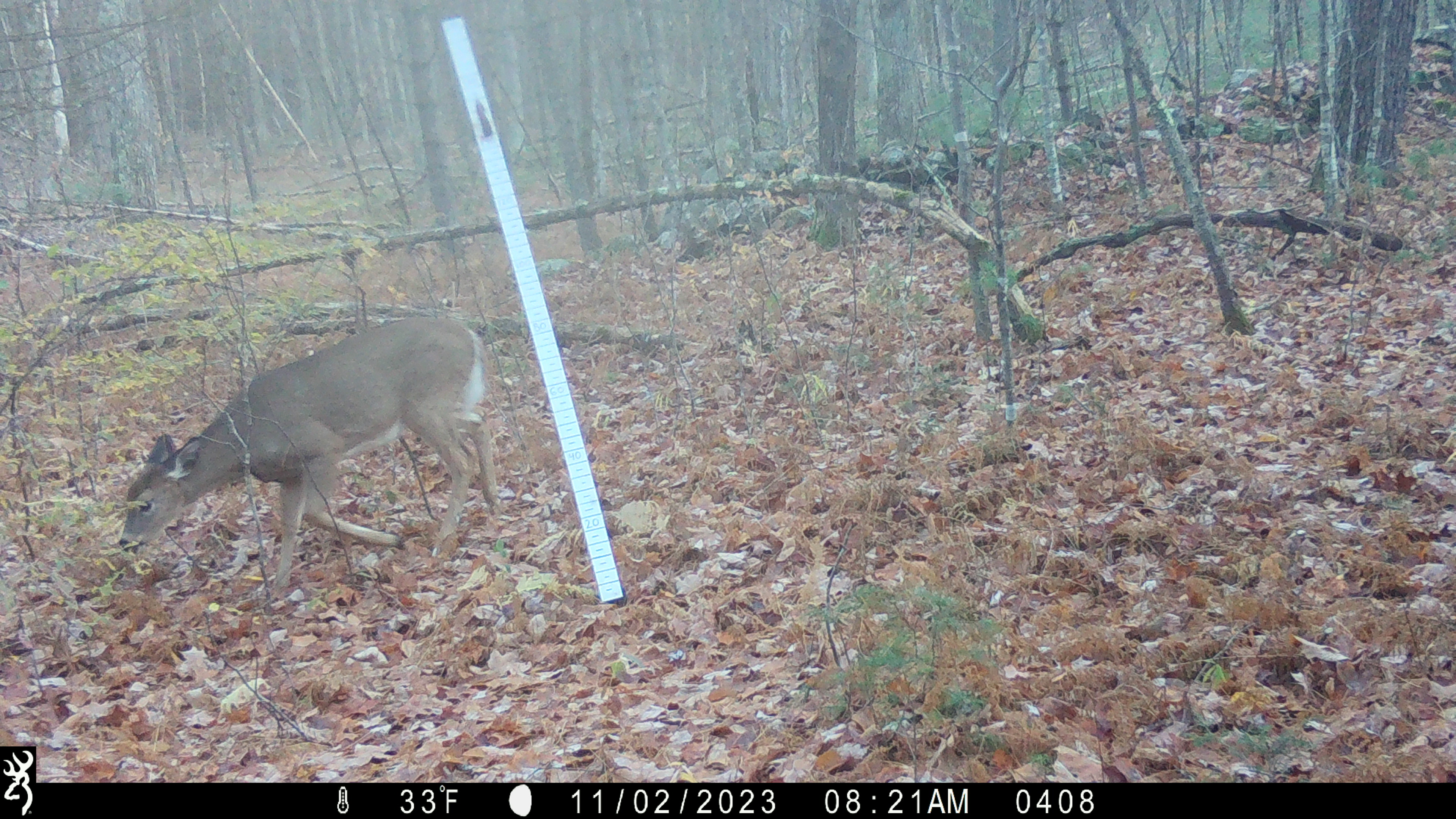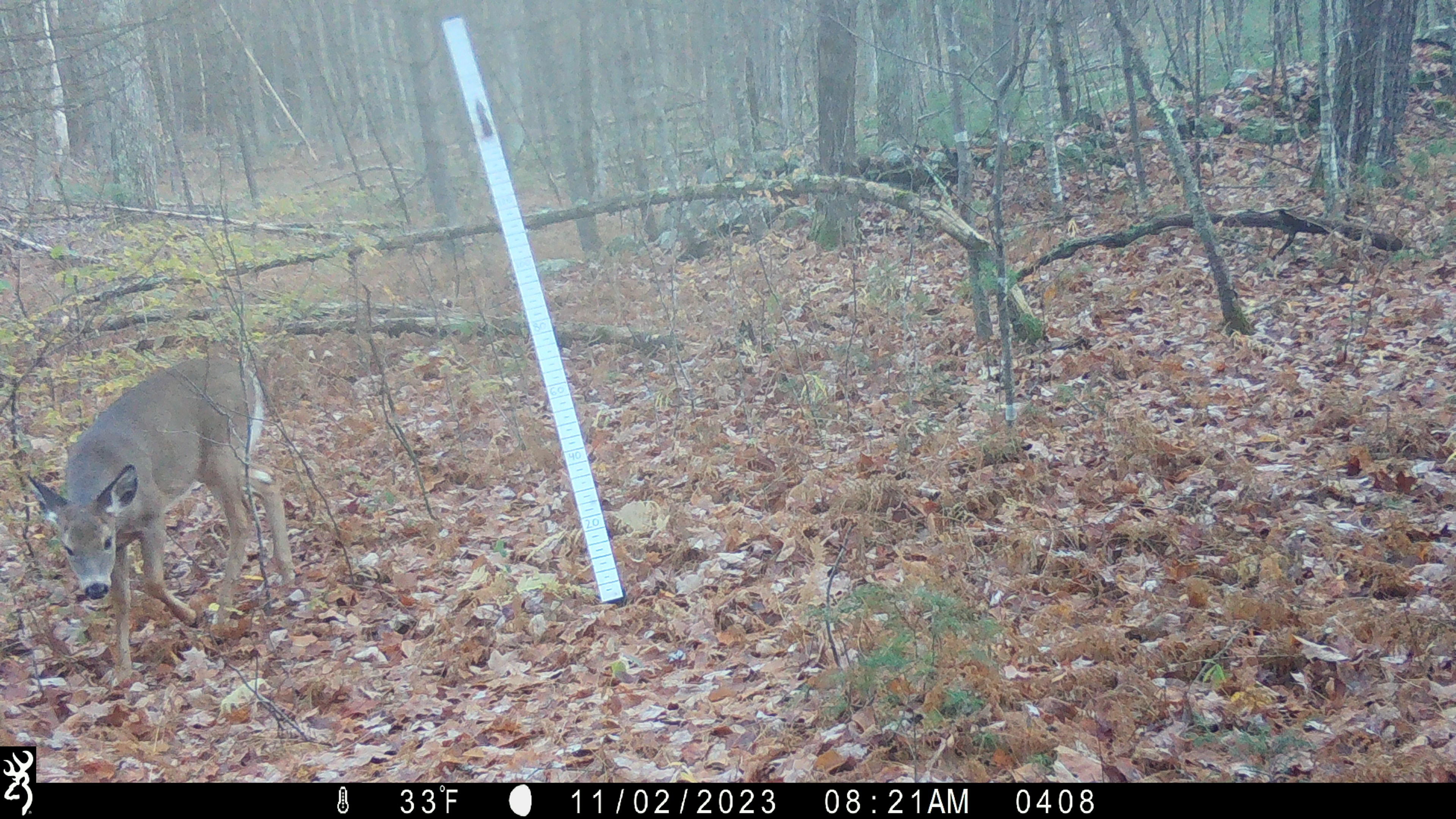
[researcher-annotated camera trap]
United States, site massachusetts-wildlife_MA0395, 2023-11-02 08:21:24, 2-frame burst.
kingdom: Animalia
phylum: Chordata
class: Mammalia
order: Artiodactyla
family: Cervidae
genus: Odocoileus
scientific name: Odocoileus virginianus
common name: white-tailed deer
White-tailed deer (Odocoileus virginianus).